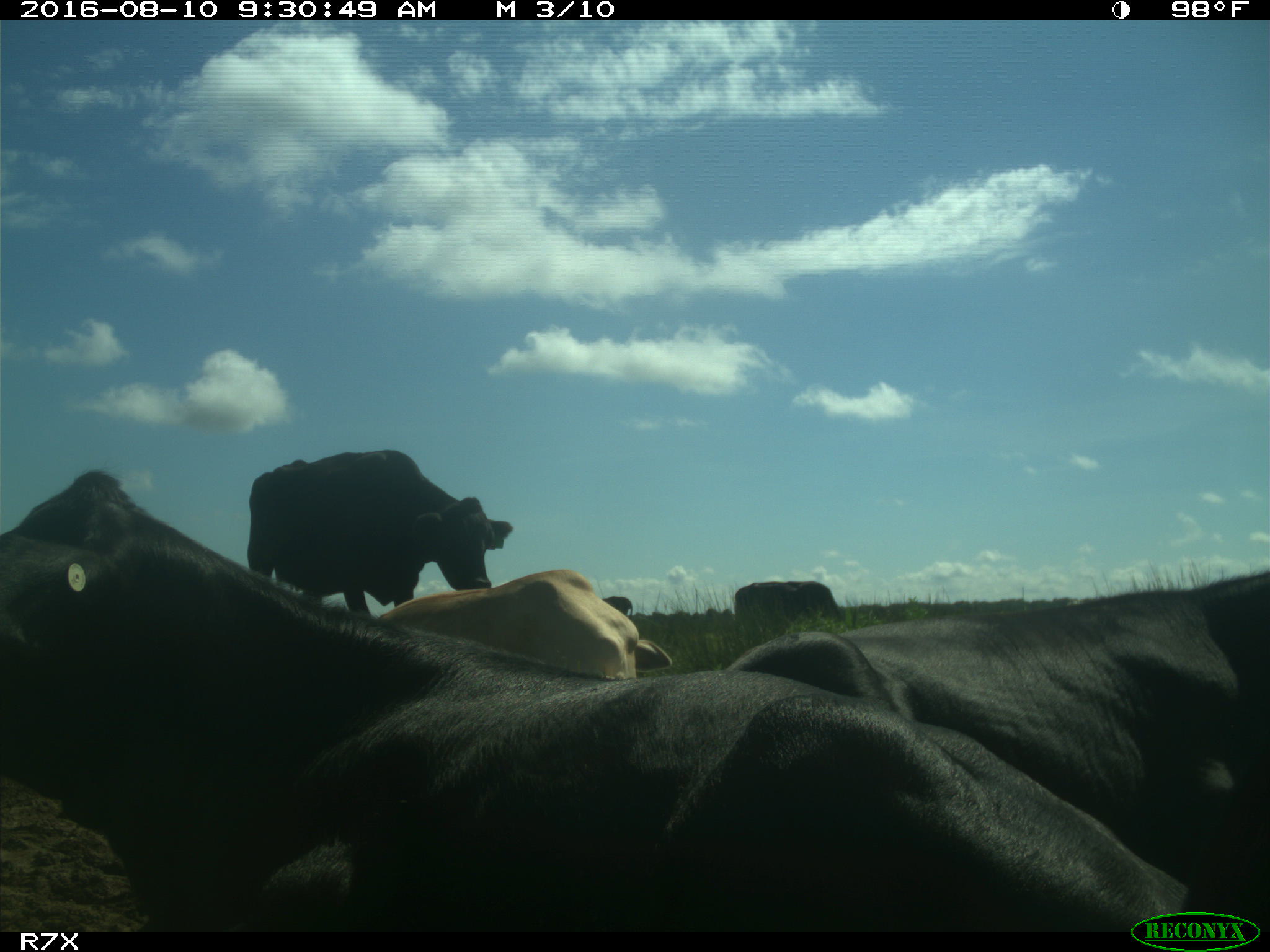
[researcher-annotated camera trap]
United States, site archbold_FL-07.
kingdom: Animalia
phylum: Chordata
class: Mammalia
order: Artiodactyla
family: Bovidae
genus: Bos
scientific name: Bos taurus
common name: domestic cow